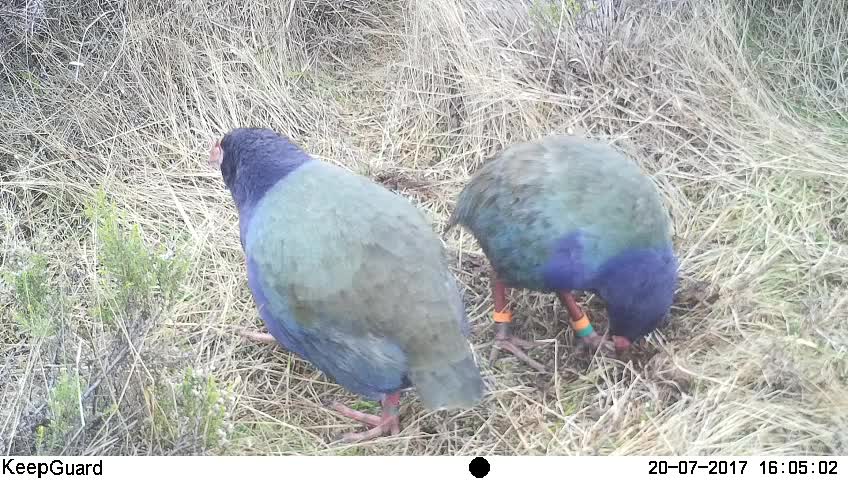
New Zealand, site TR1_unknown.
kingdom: Animalia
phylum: Chordata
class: Aves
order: Gruiformes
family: Rallidae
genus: Porphyrio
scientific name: Porphyrio mantelli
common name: takahe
Takahe (Porphyrio mantelli).